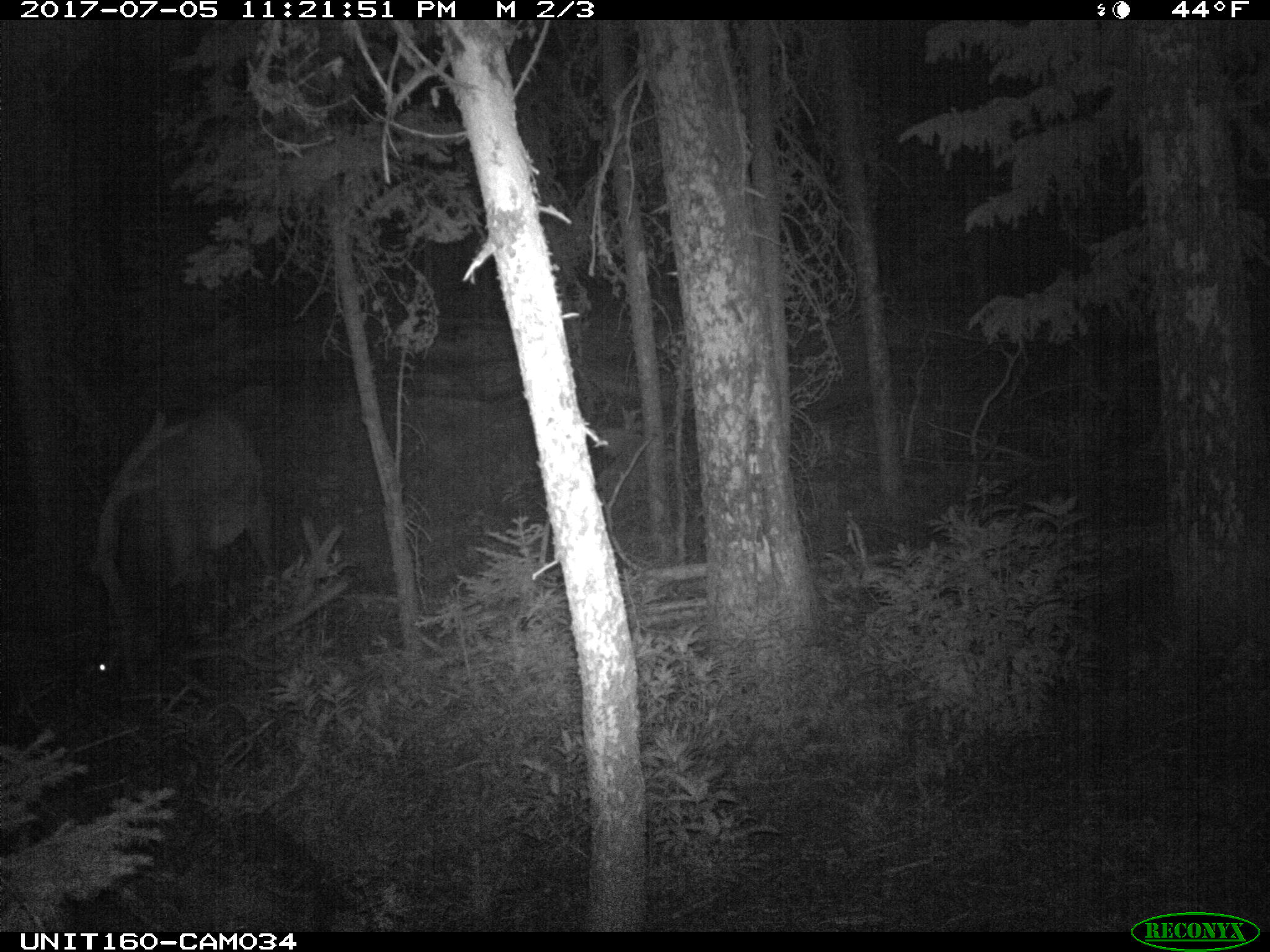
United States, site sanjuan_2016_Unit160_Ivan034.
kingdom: Animalia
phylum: Chordata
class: Mammalia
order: Artiodactyla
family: Cervidae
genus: Cervus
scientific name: Cervus elaphus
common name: red deer